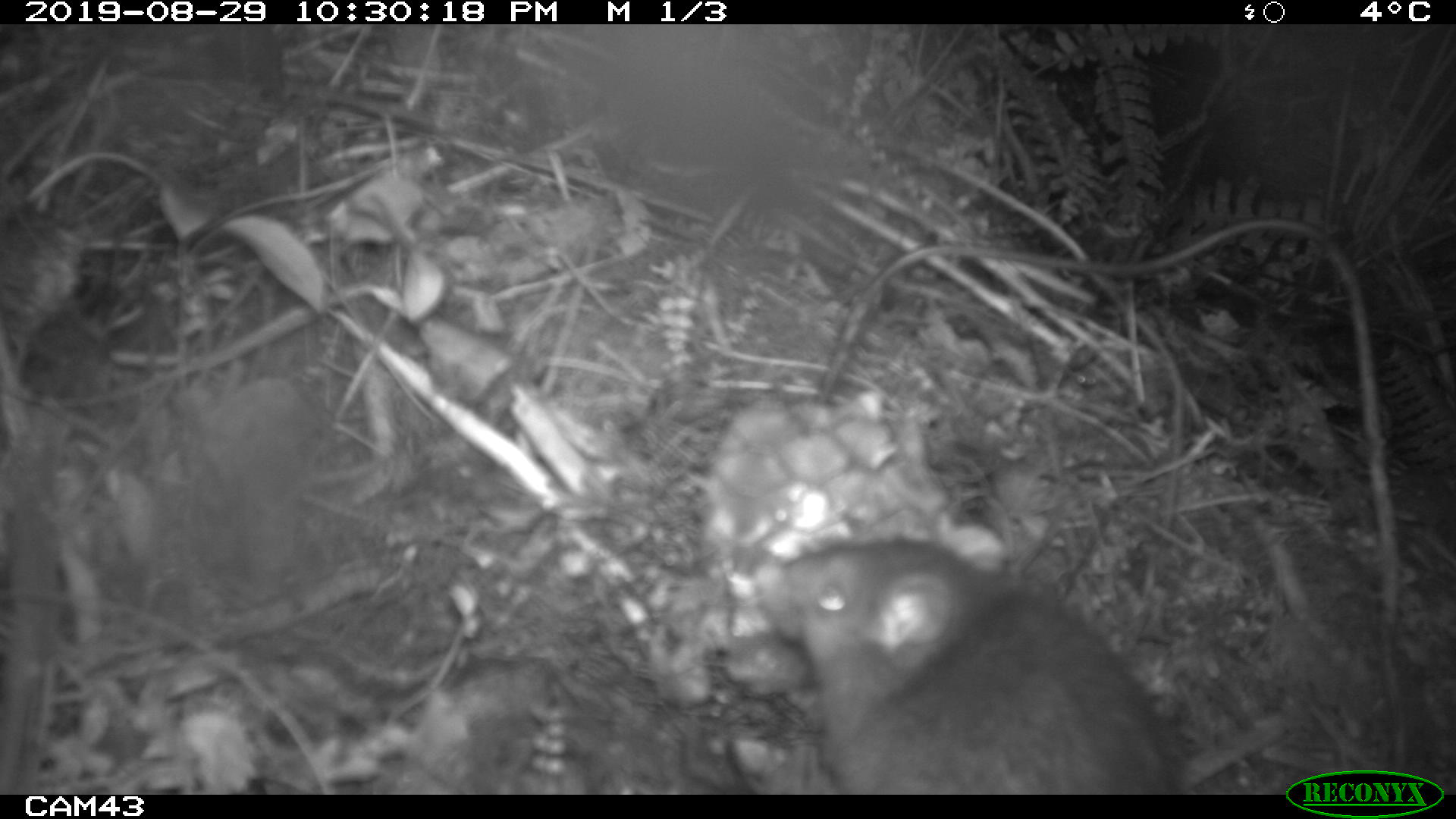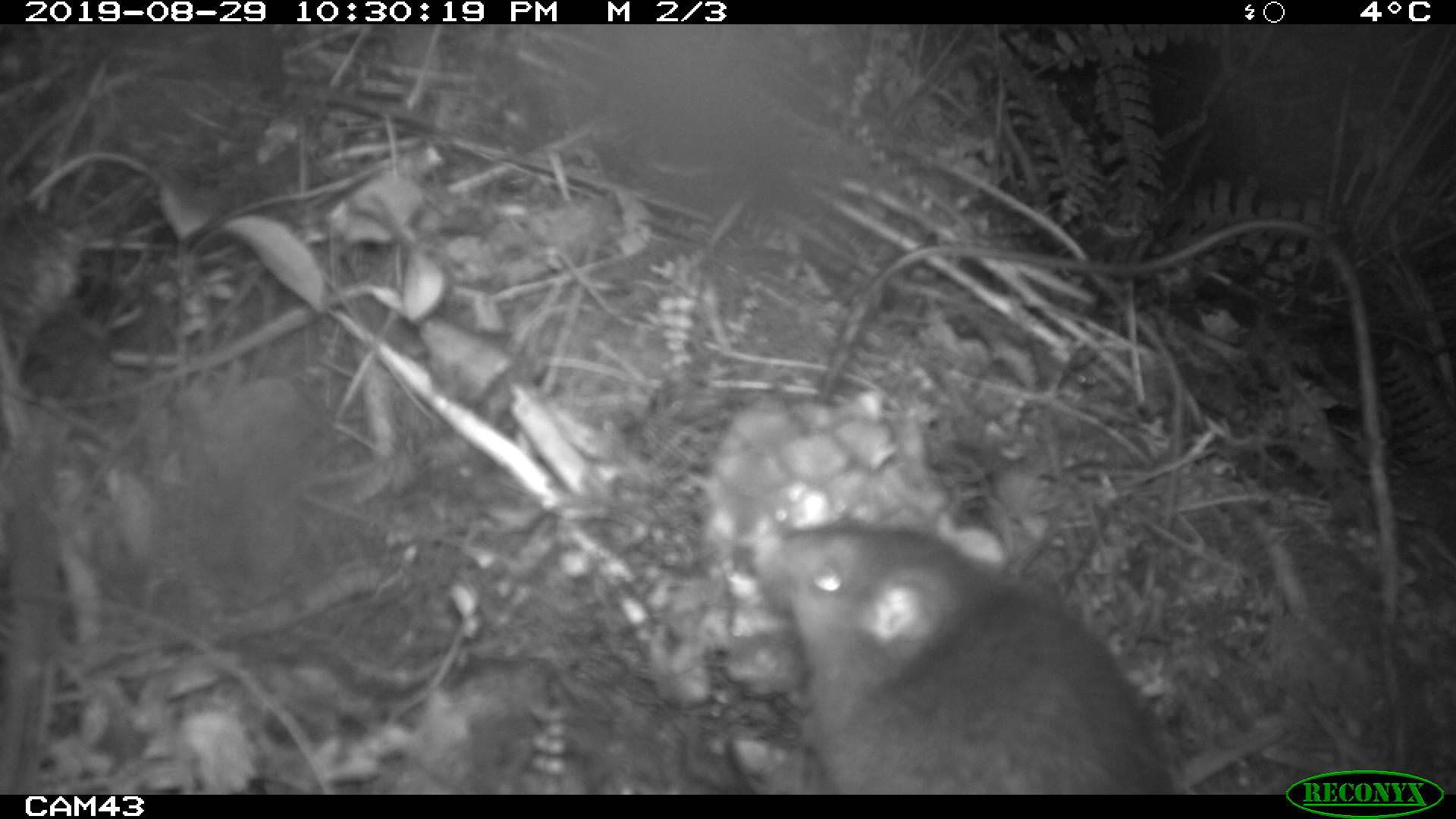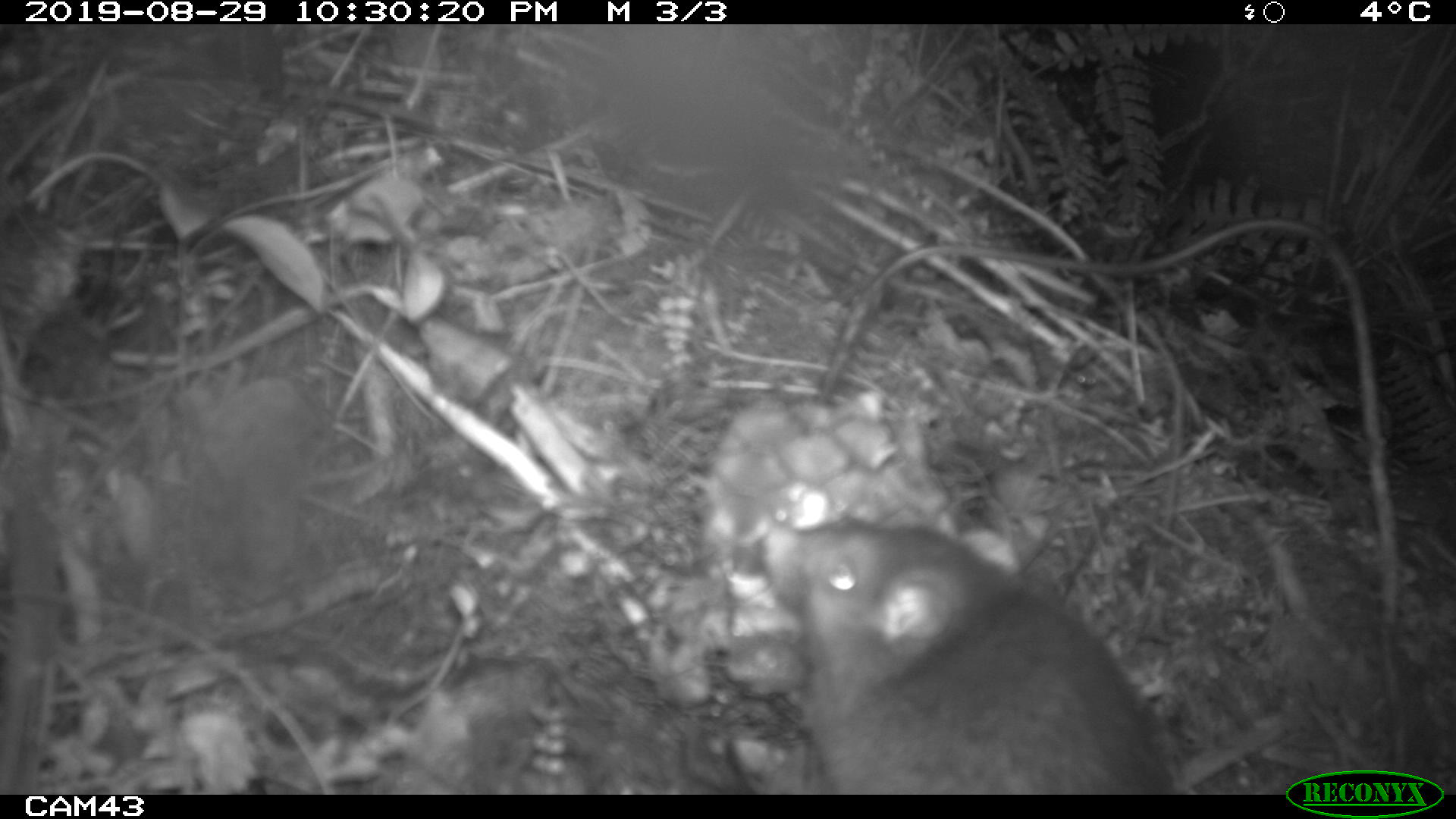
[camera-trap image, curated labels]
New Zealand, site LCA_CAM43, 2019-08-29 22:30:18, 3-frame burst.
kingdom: Animalia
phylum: Chordata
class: Mammalia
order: Rodentia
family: Muridae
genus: Rattus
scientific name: Rattus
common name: rat